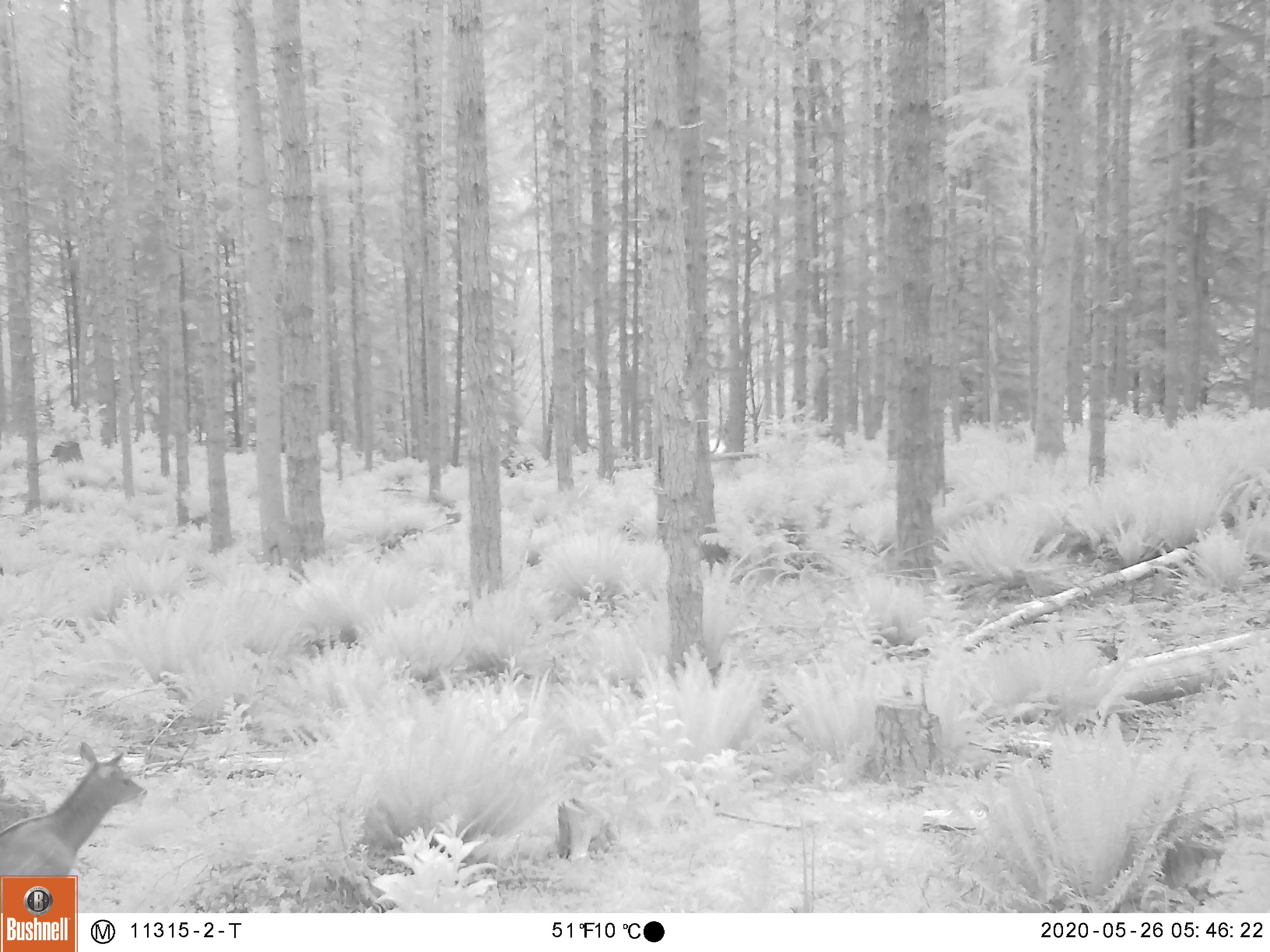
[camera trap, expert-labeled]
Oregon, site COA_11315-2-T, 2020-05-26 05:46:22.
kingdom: Animalia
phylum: Chordata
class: Mammalia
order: Artiodactyla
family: Cervidae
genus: Cervus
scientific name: Cervus canadensis roosevelti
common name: roosevelt elk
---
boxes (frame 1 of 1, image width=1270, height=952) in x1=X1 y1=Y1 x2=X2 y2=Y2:
roosevelt elk: x1=0 y1=732 x2=159 y2=869